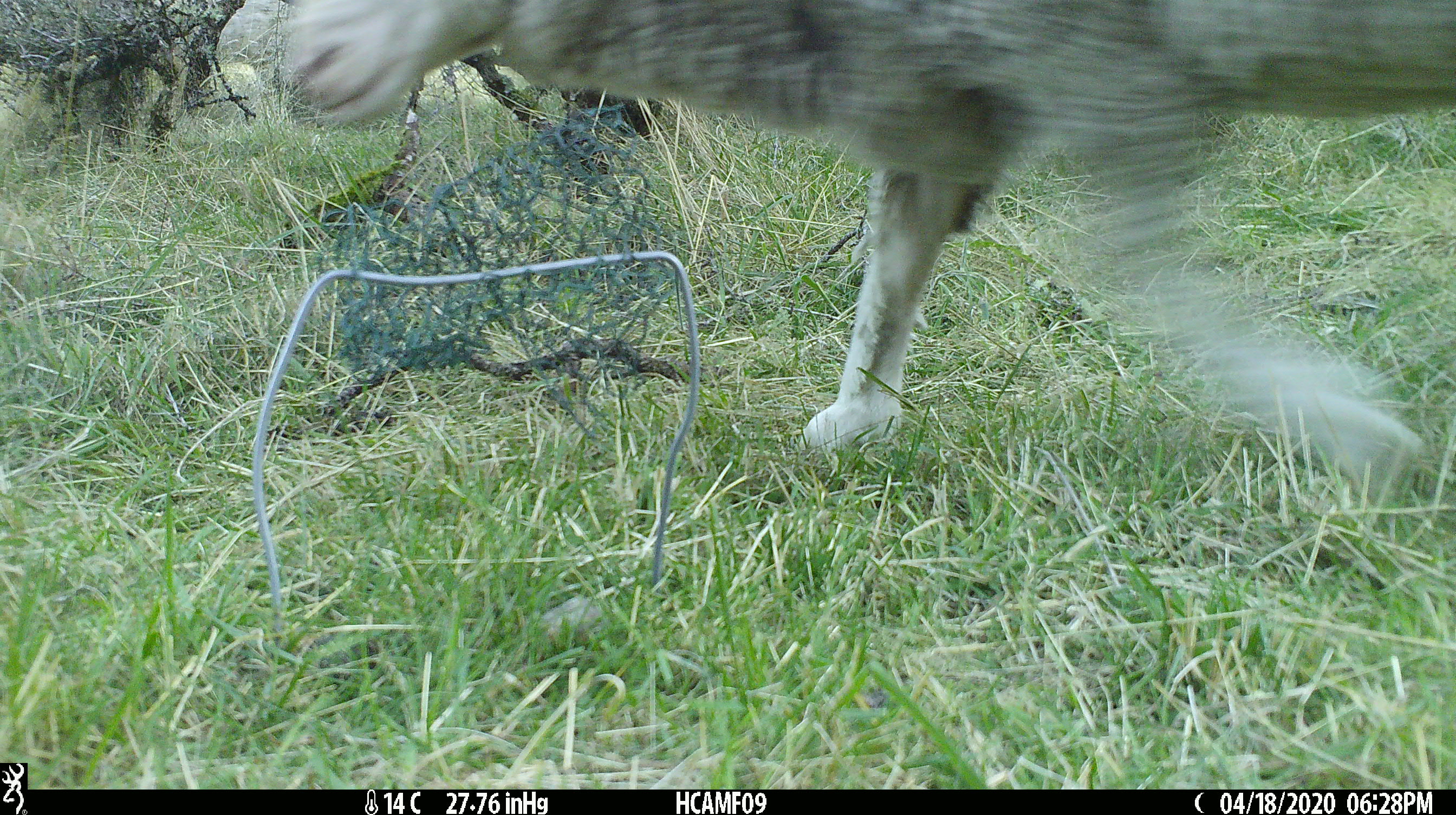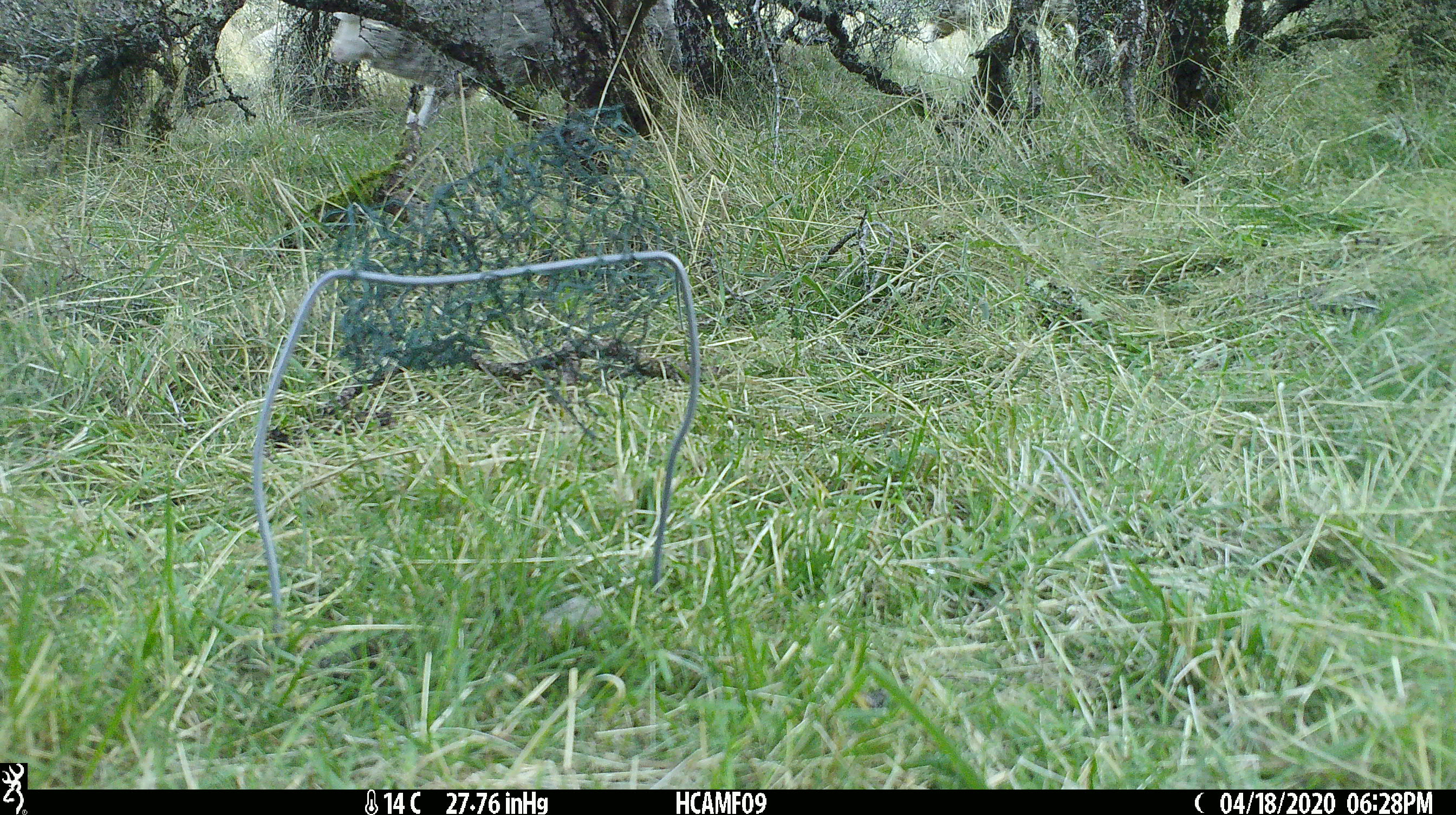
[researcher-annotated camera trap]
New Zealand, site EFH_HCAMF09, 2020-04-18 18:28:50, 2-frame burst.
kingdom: Animalia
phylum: Chordata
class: Mammalia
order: Artiodactyla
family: Bovidae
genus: Ovis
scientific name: Ovis aries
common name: domestic sheep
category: sheep